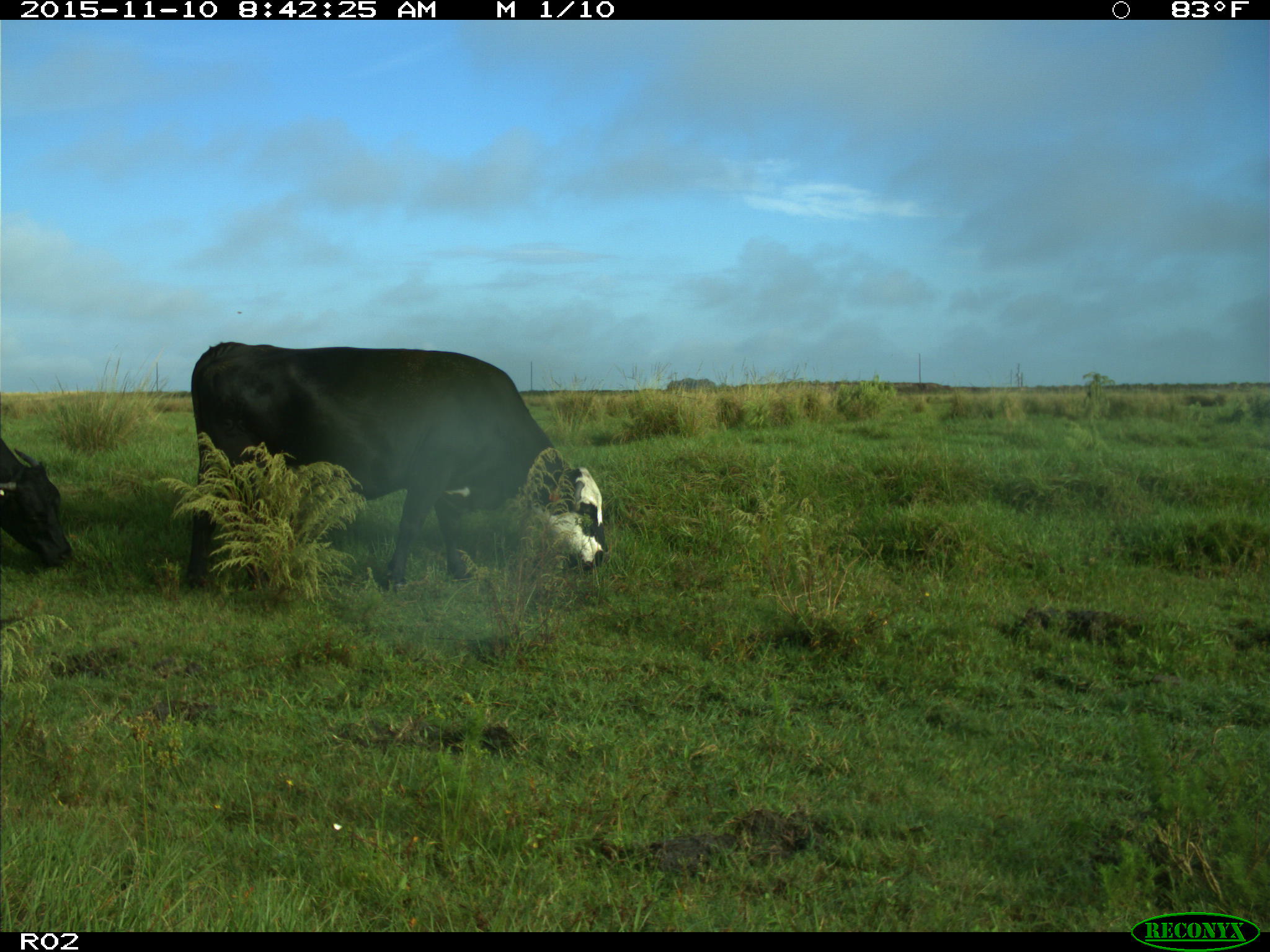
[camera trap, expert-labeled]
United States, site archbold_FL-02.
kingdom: Animalia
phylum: Chordata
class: Mammalia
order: Artiodactyla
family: Bovidae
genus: Bos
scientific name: Bos taurus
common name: domestic cow